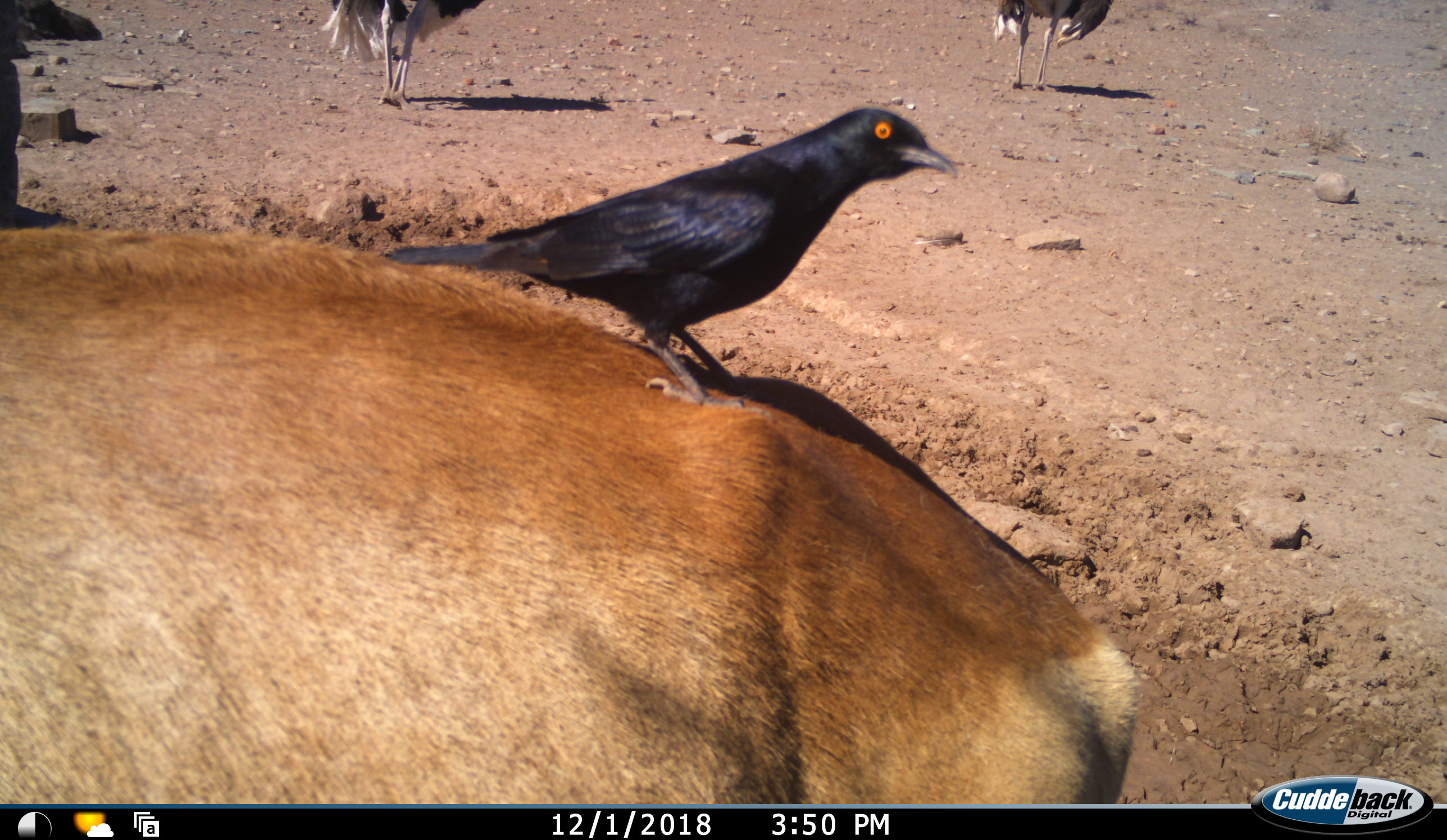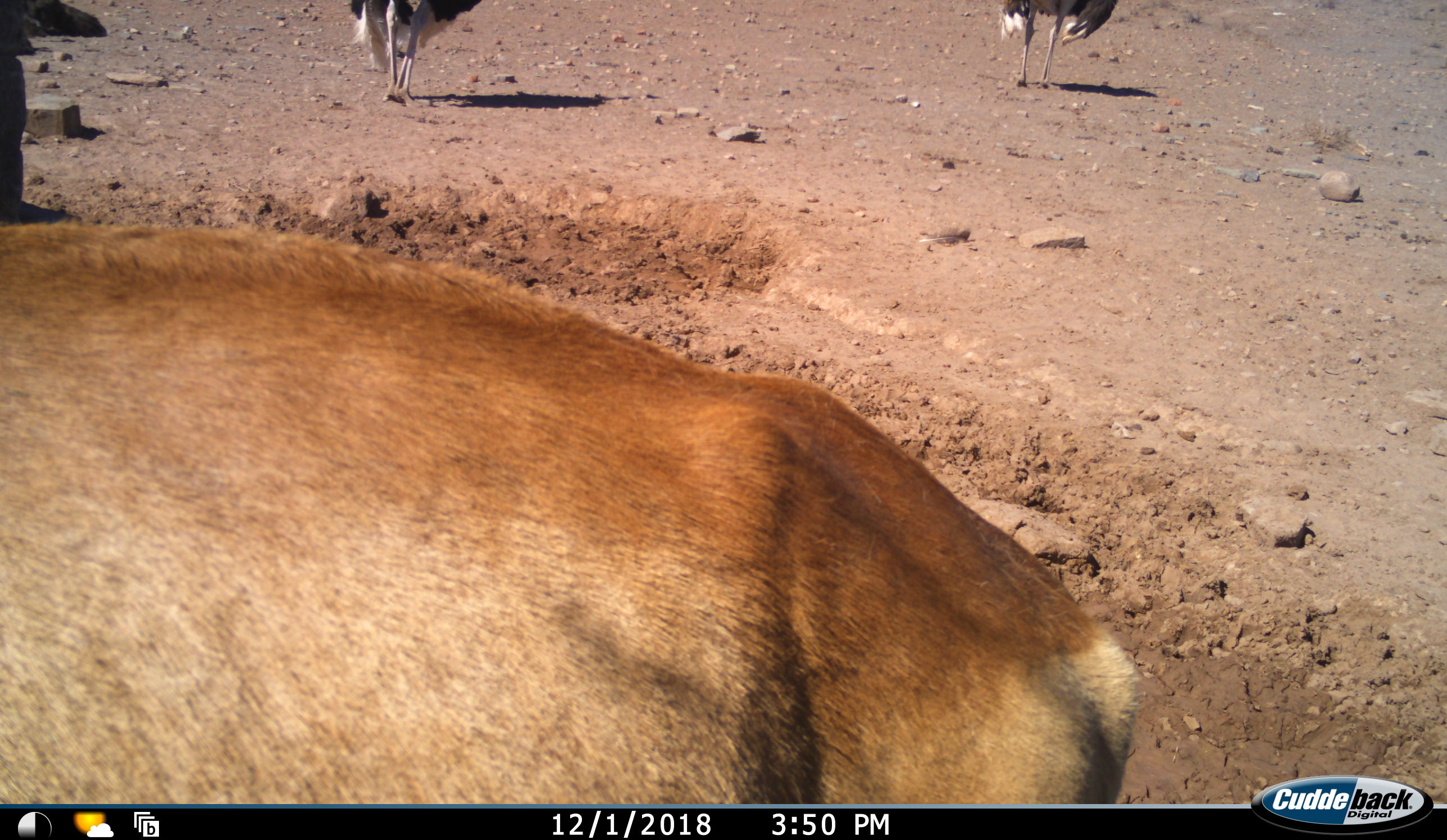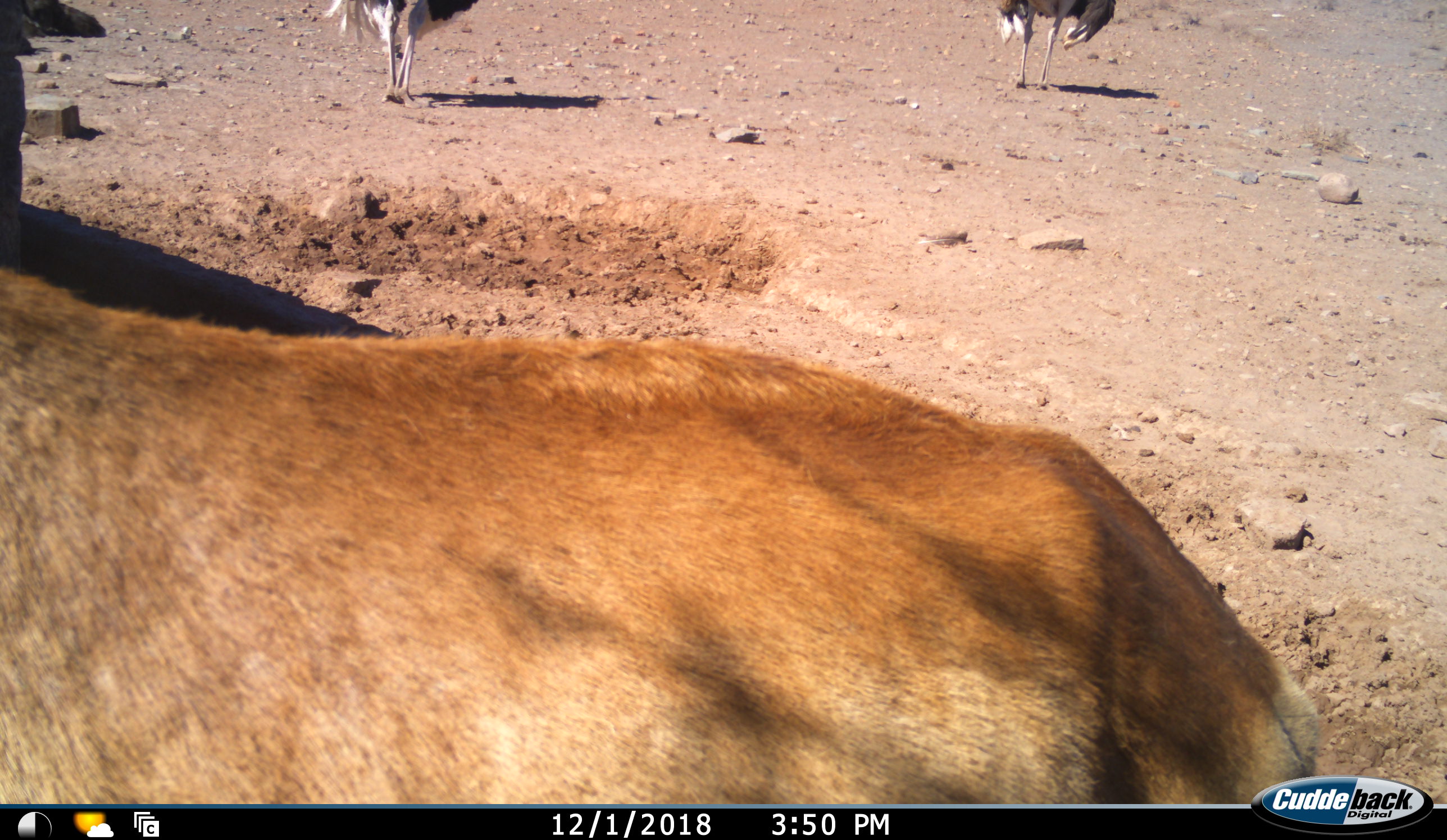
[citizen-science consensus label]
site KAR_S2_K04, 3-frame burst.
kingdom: Animalia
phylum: Chordata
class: Aves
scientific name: Aves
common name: bird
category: birdother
Birdother (bird) (Aves), count 1. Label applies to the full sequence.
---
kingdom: Animalia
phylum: Chordata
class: Mammalia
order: Artiodactyla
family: Bovidae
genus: Alcelaphus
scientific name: Alcelaphus buselaphus caama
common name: red hartebeest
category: hartebeestred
Hartebeestred (red hartebeest) (Alcelaphus buselaphus caama), count 1. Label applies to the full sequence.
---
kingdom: Animalia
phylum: Chordata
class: Aves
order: Struthioniformes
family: Struthionidae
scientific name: Struthionidae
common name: ostrich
Ostrich (Struthionidae), count 2. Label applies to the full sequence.